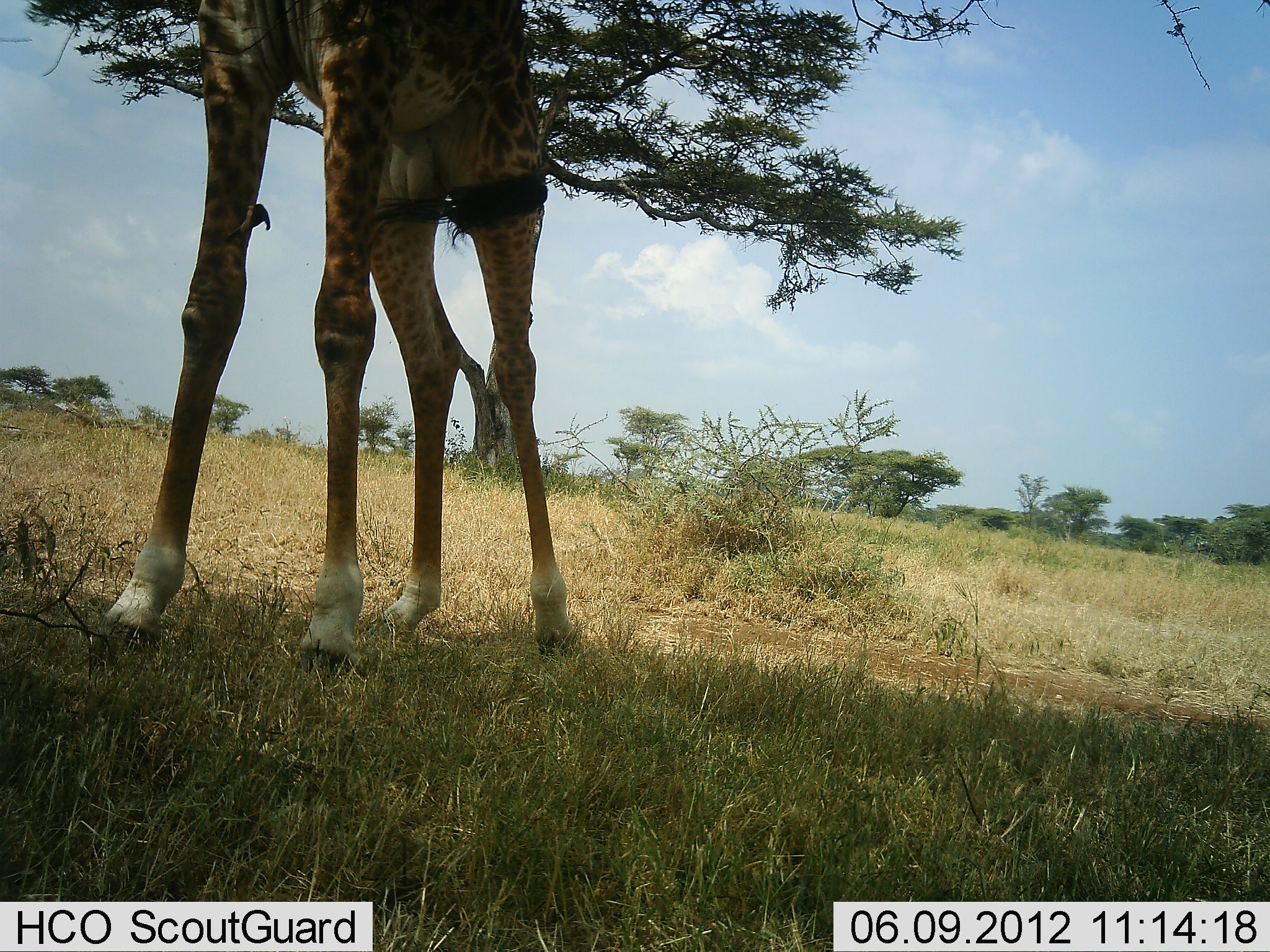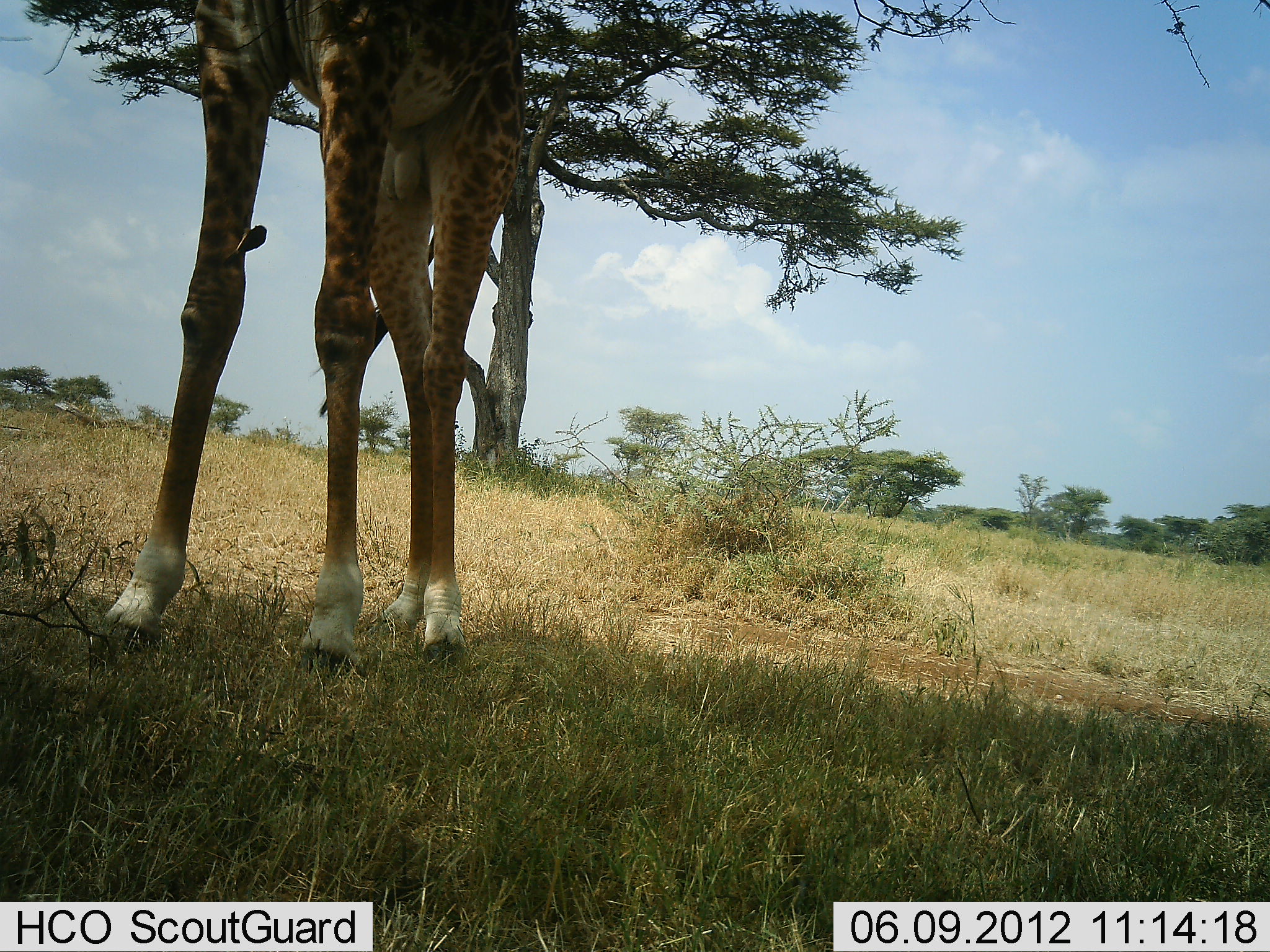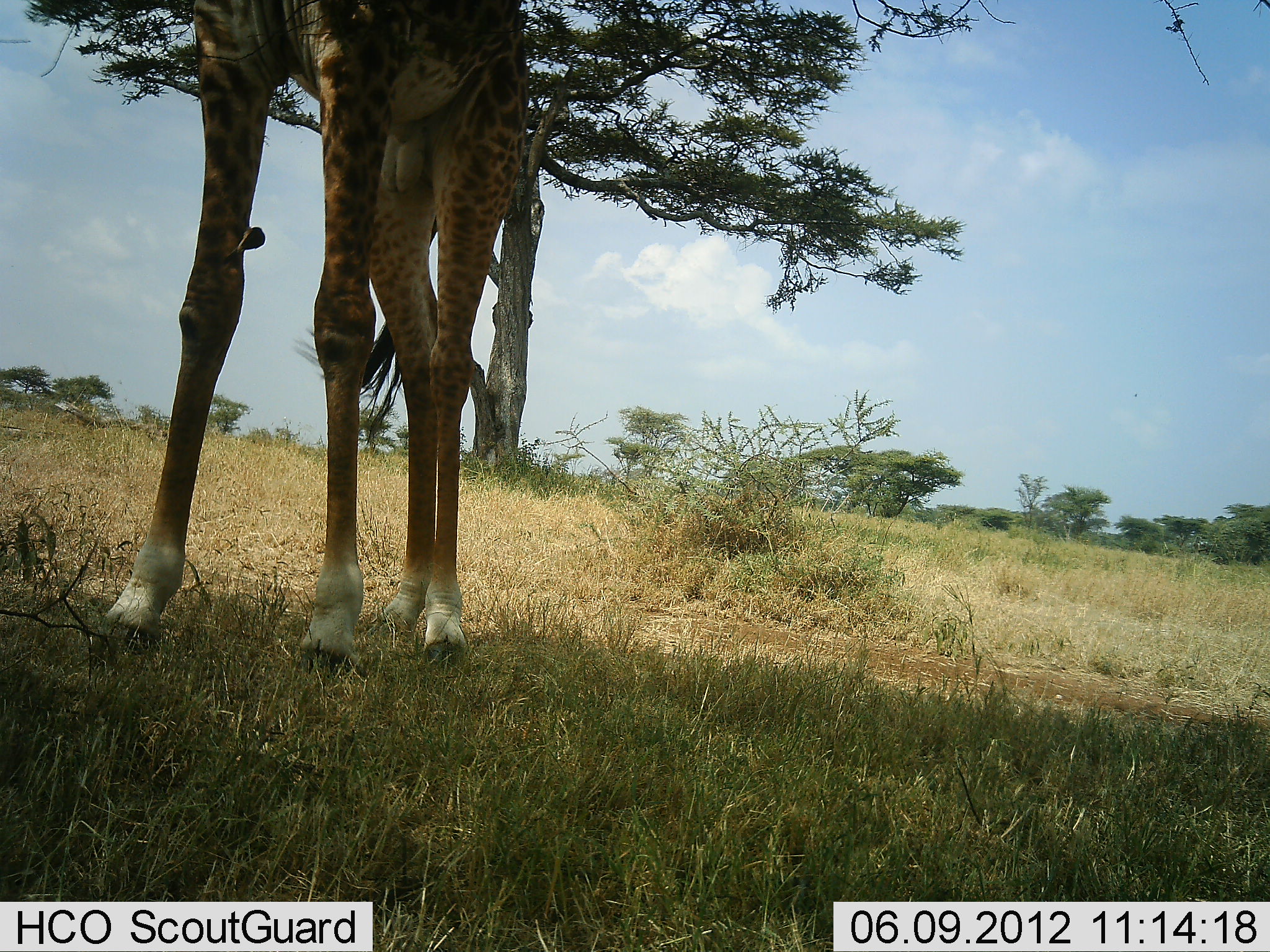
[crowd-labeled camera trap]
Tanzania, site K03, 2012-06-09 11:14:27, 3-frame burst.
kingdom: Animalia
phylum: Chordata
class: Mammalia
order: Artiodactyla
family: Giraffidae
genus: Giraffa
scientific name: Giraffa camelopardalis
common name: giraffe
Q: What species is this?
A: Giraffe (Giraffa camelopardalis).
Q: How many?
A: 1.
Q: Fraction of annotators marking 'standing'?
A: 75%.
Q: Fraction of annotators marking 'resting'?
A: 0%.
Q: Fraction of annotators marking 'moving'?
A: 17%.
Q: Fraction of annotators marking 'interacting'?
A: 0%.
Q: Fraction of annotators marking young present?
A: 0%.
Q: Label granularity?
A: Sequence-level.